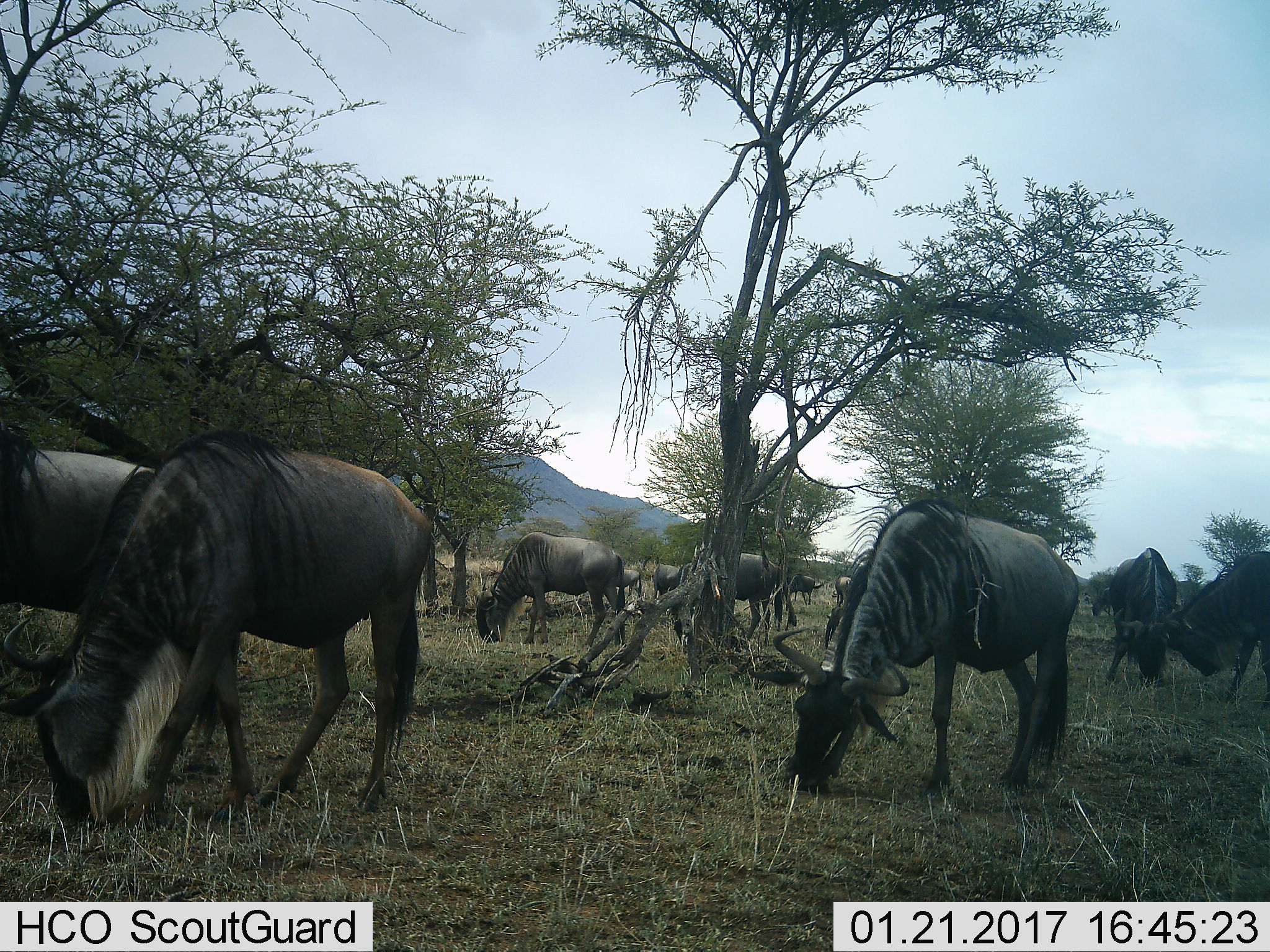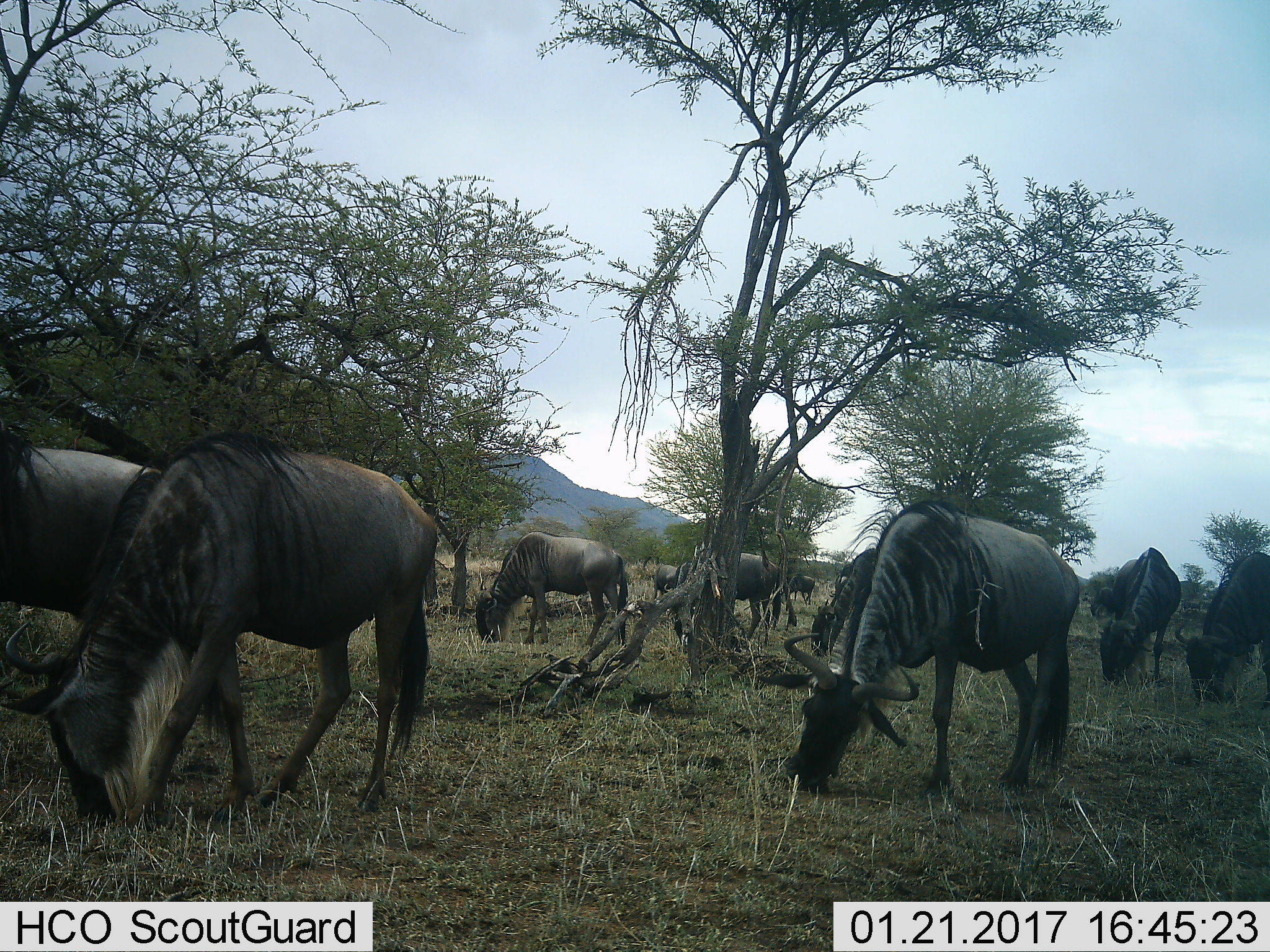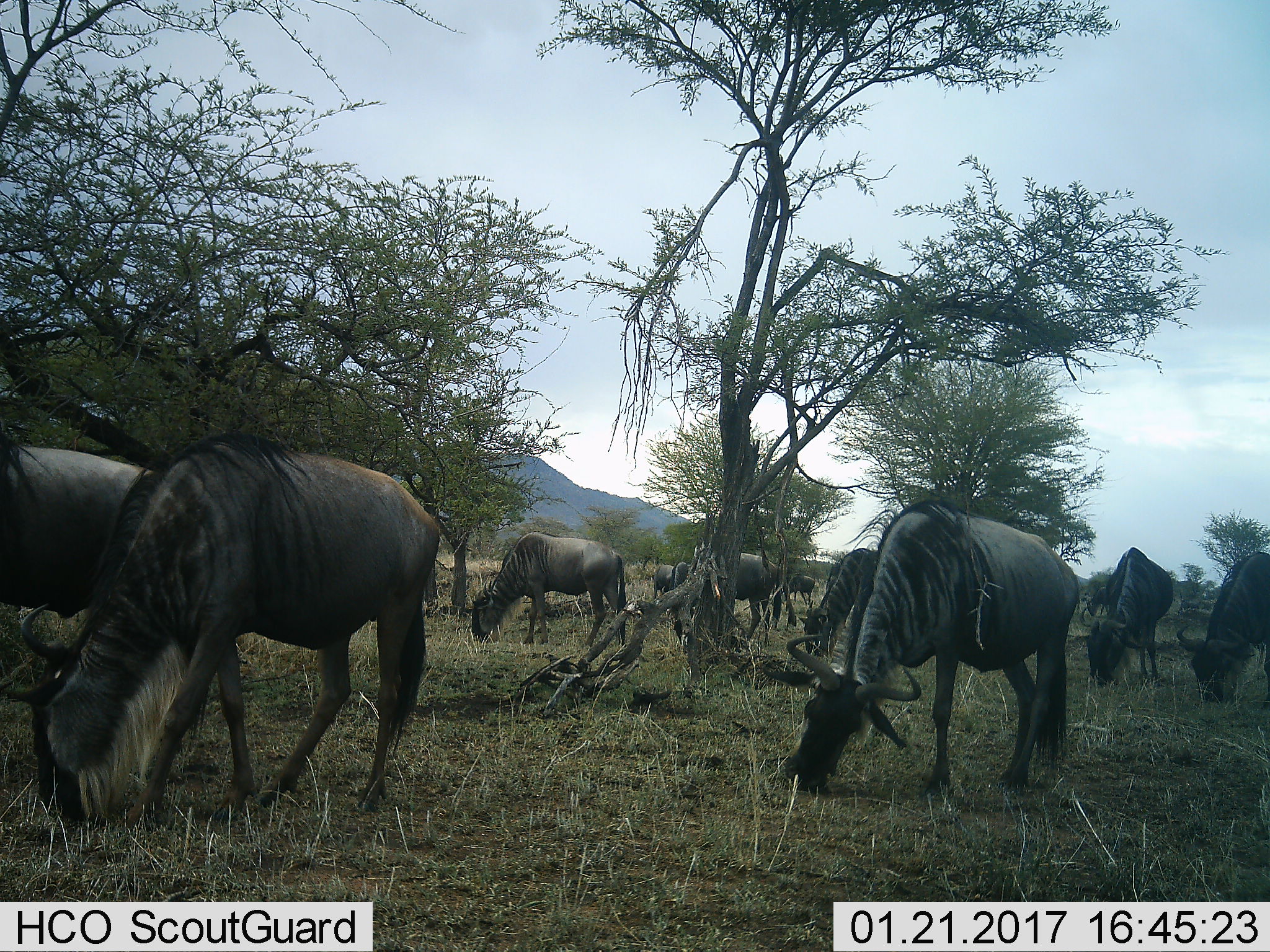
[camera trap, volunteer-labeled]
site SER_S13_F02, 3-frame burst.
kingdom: Animalia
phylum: Chordata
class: Mammalia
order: Artiodactyla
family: Bovidae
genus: Connochaetes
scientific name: Connochaetes taurinus taurinus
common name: blue wildebeest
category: wildebeestblue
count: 11-50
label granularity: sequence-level